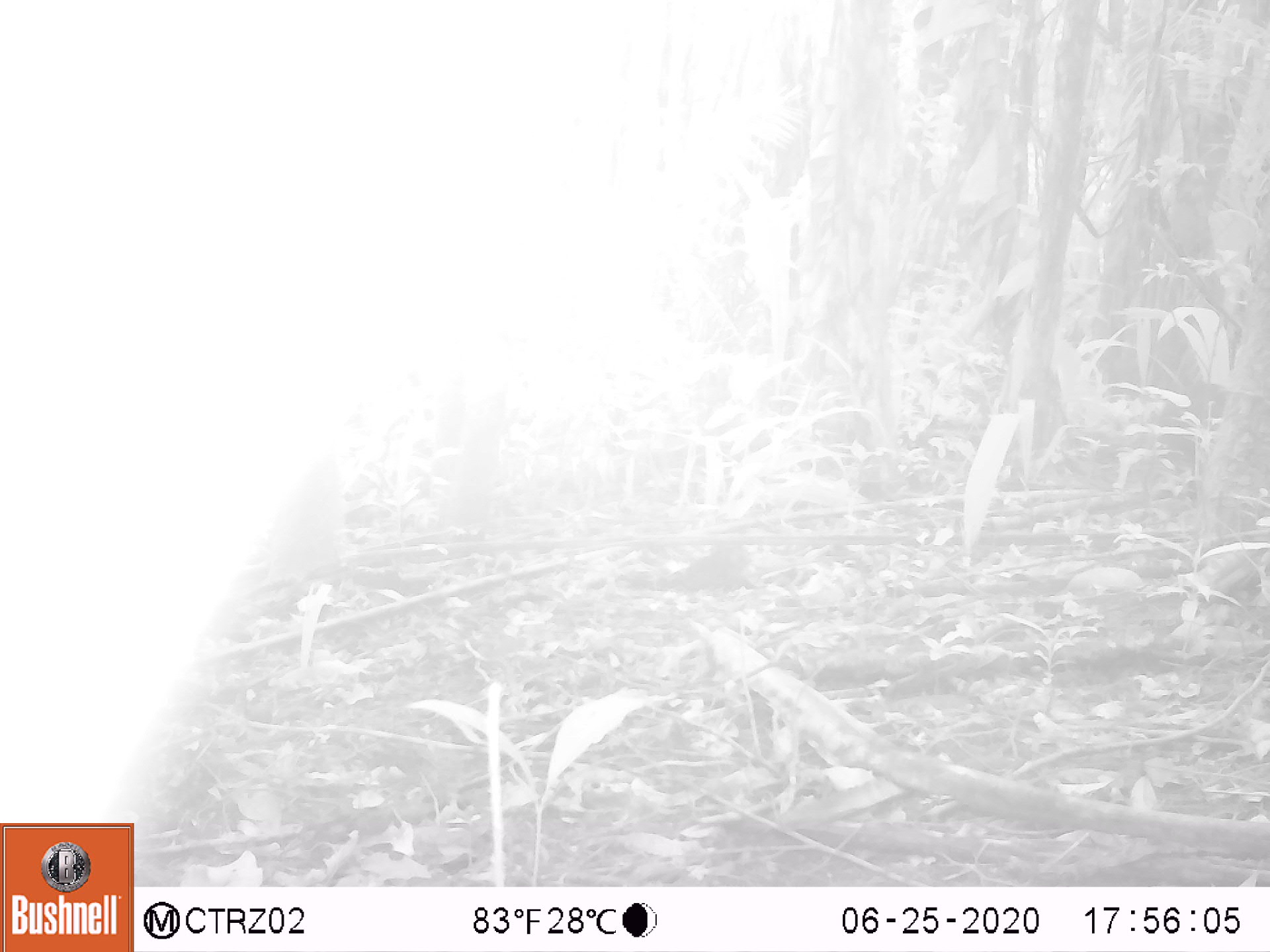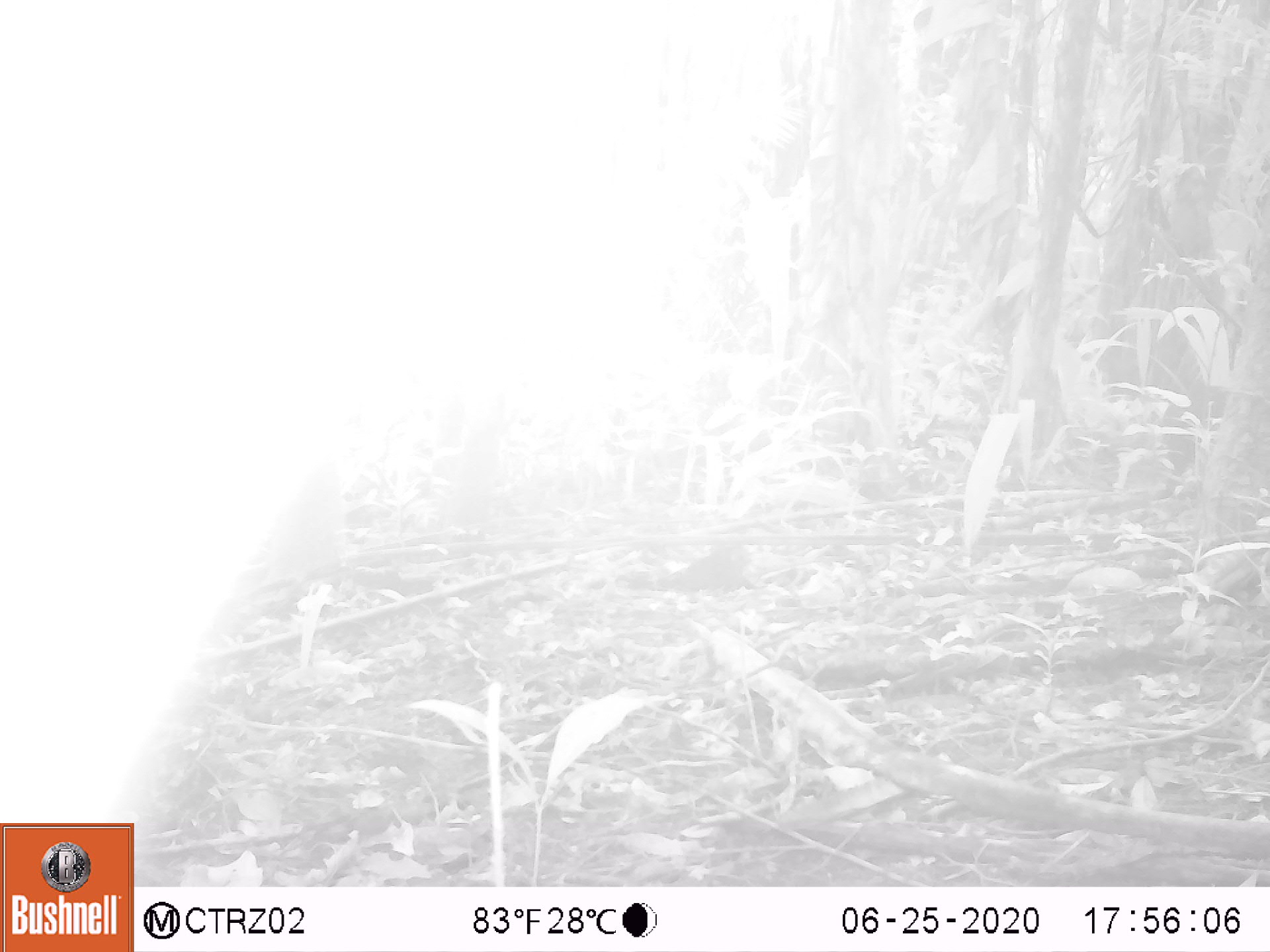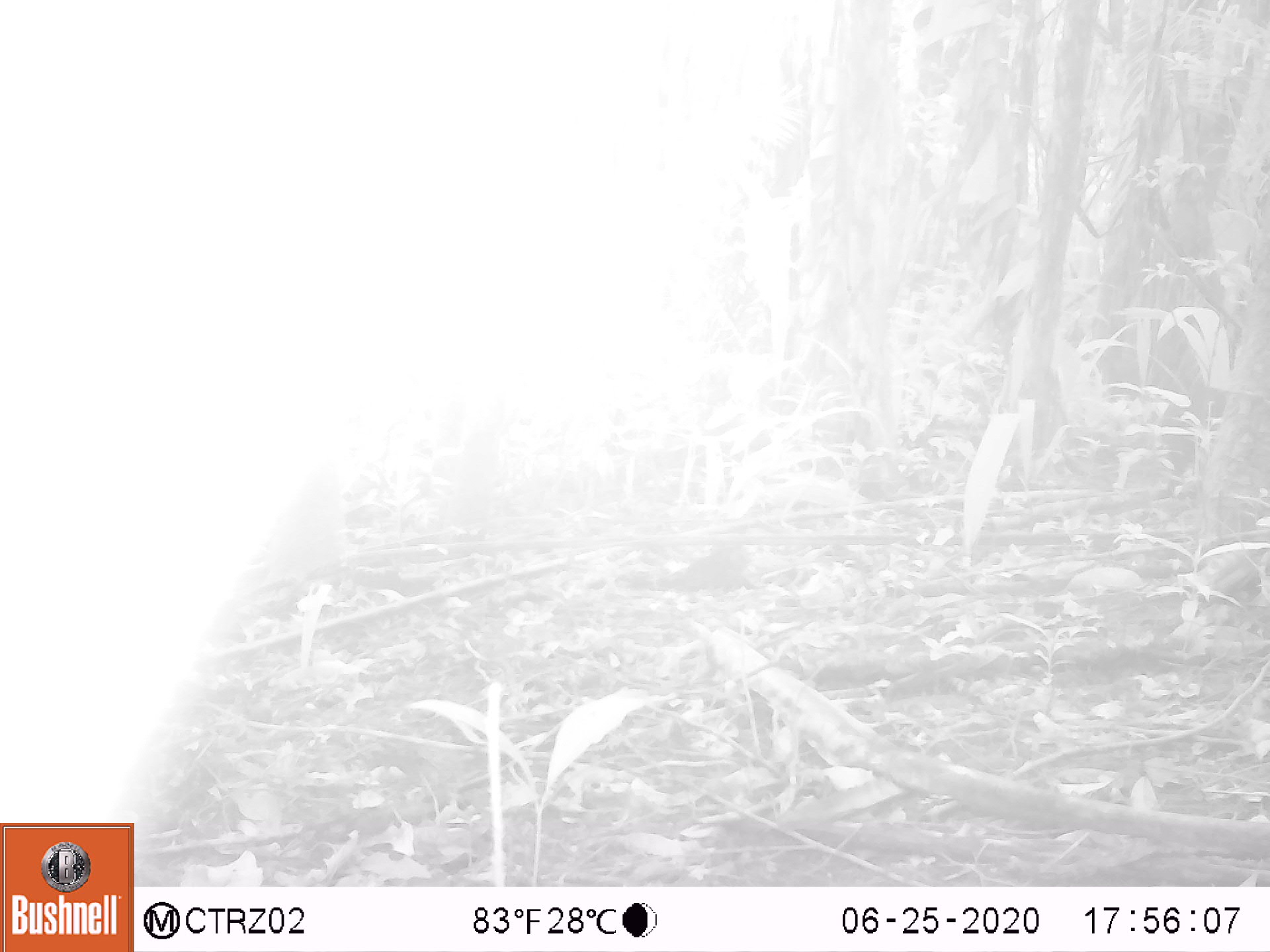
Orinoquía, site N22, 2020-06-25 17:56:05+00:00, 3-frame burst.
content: unidentified animal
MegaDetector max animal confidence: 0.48